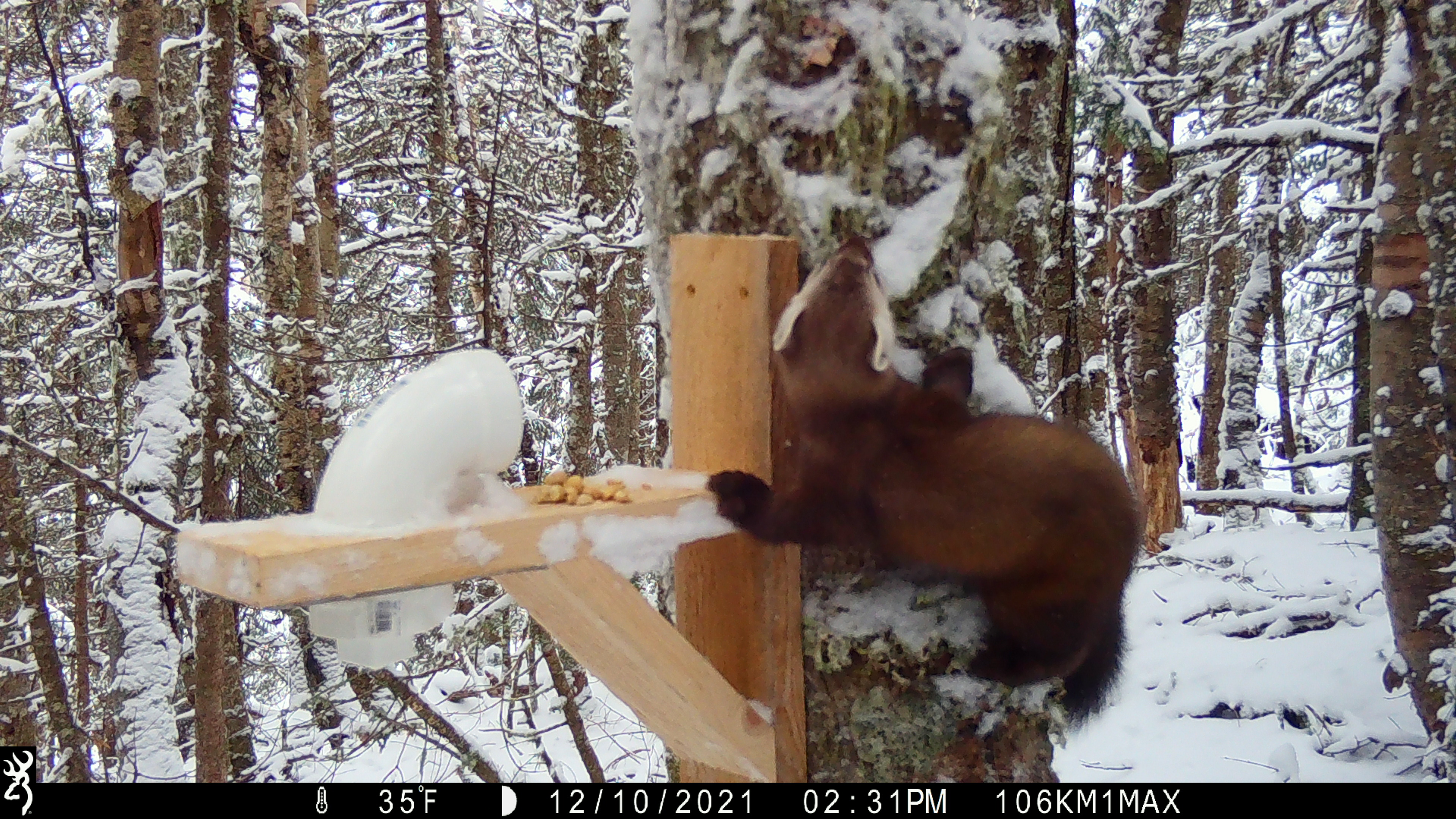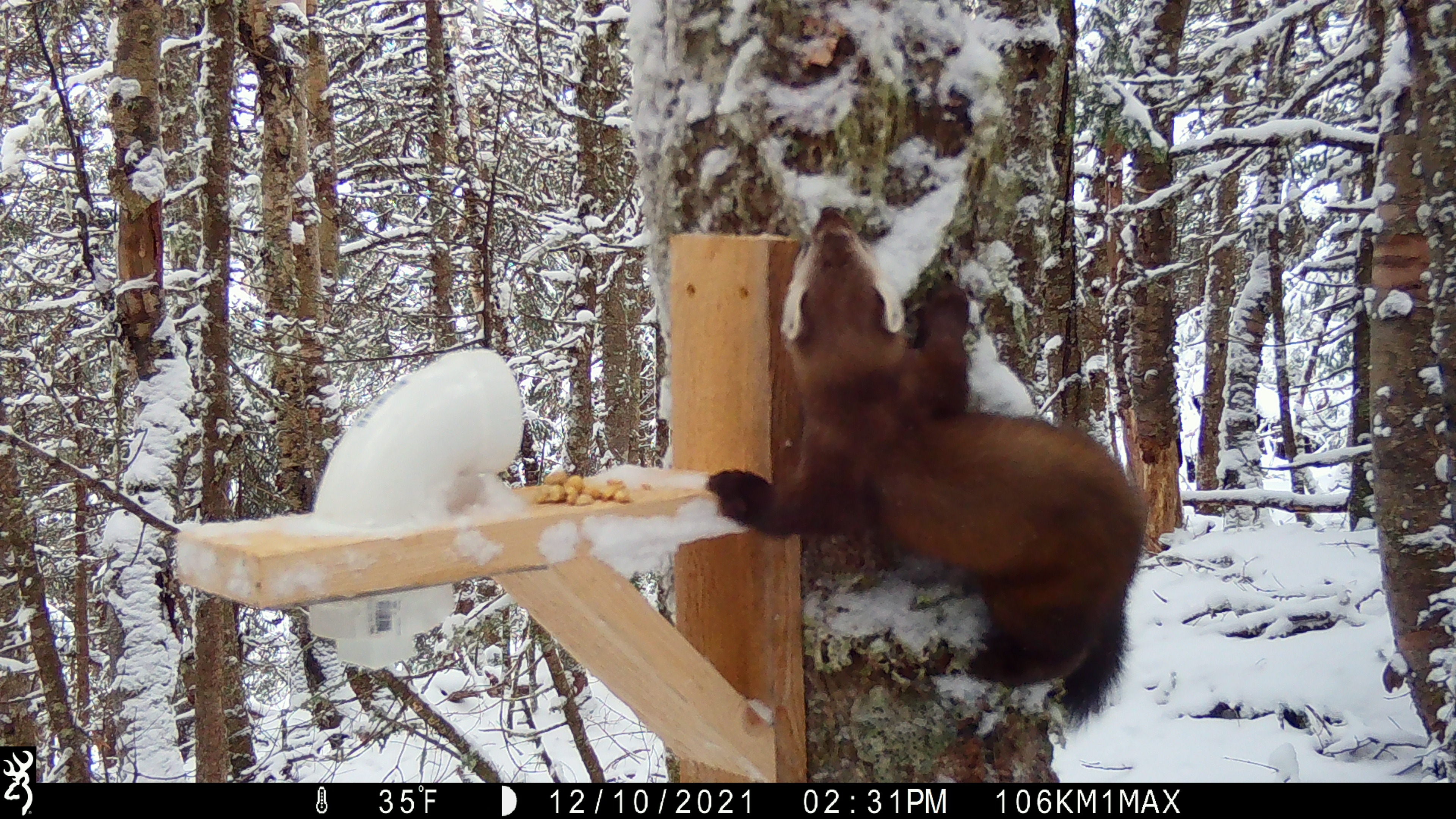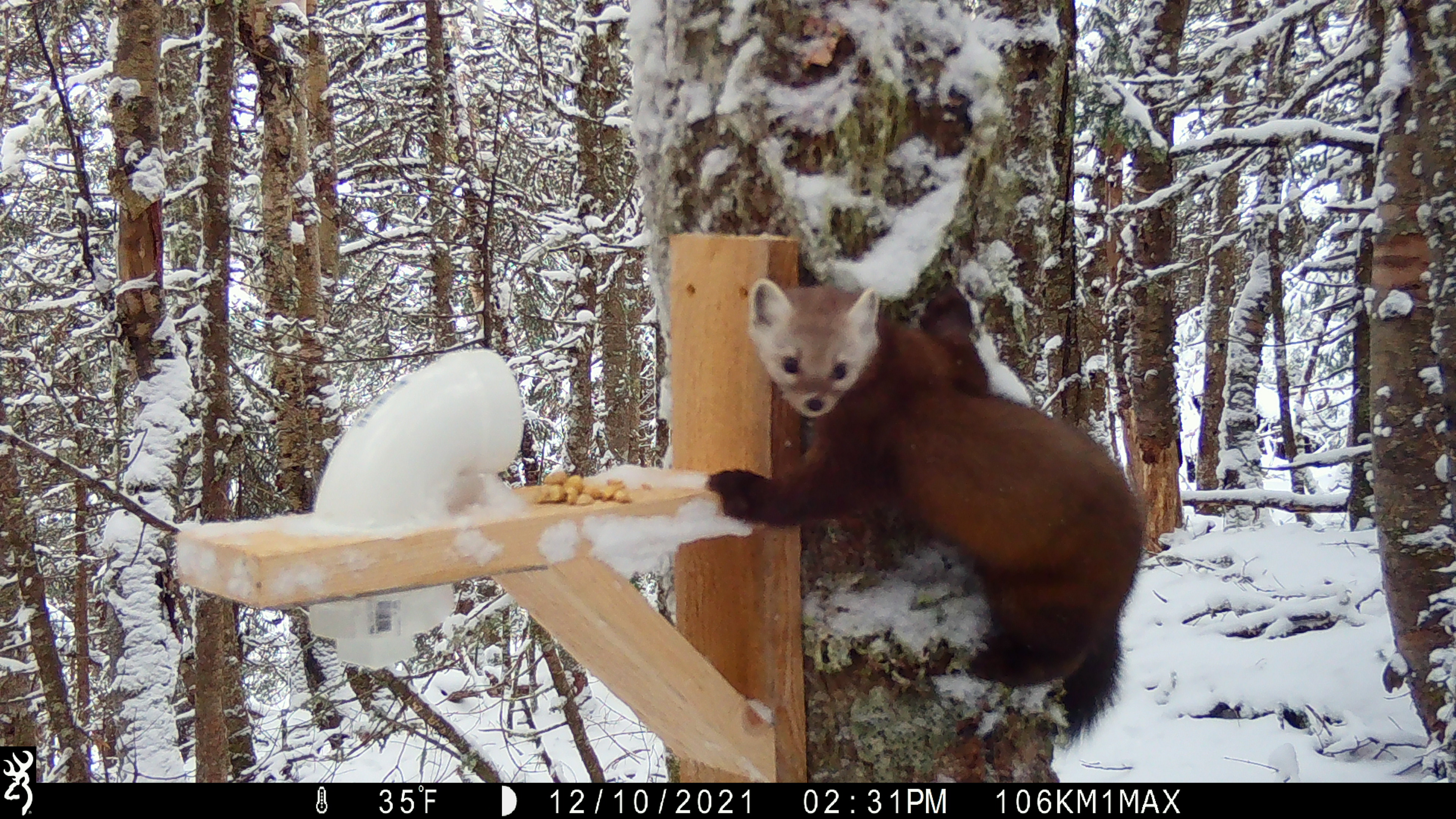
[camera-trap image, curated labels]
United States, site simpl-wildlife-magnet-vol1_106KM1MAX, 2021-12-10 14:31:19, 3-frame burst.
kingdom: Animalia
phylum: Chordata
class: Mammalia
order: Carnivora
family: Mustelidae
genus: Martes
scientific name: Martes americana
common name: american marten